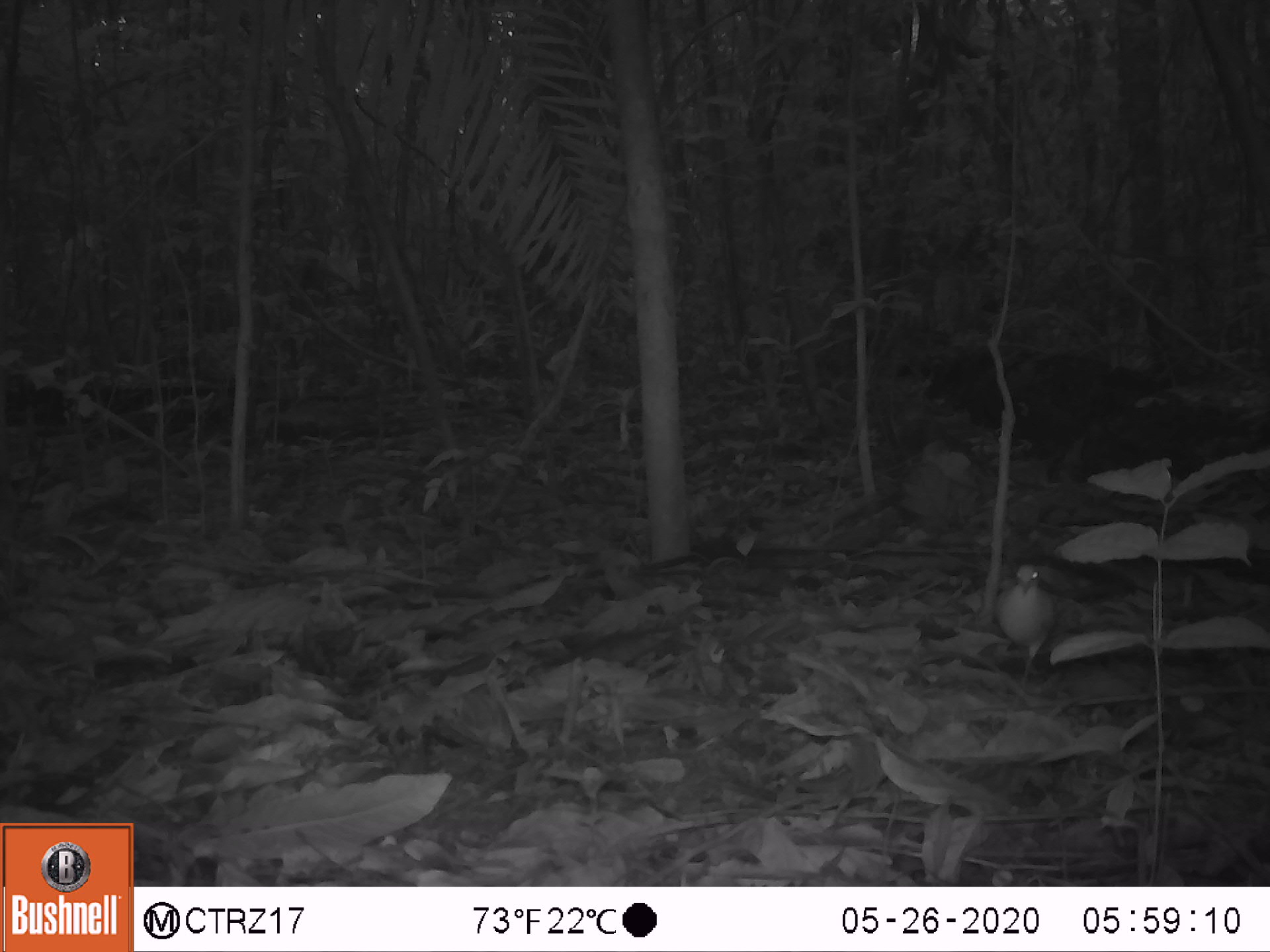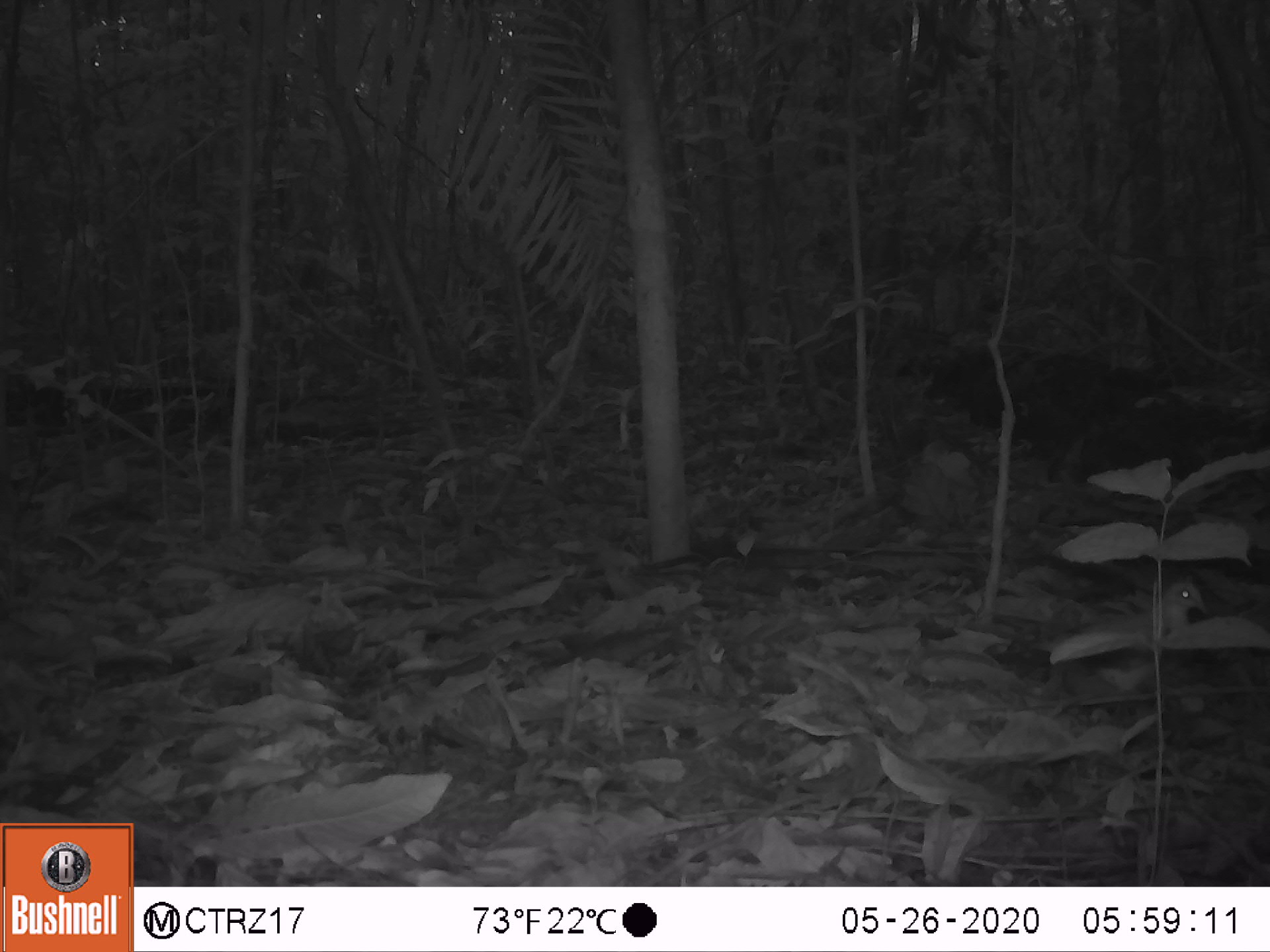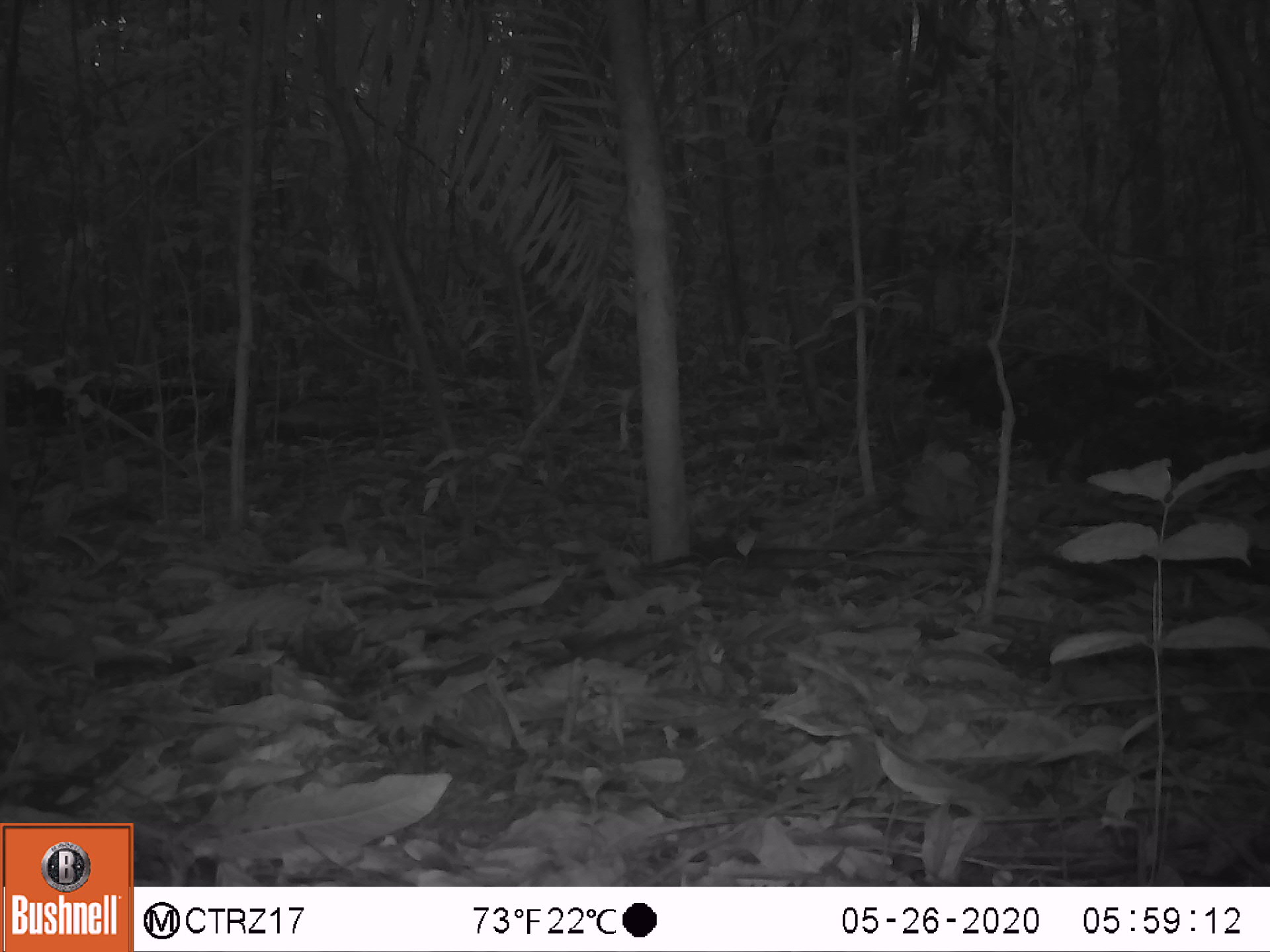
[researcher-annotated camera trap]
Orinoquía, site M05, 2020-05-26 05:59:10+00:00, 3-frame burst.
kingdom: Animalia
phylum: Chordata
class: Aves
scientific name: Aves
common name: bird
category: unknown bird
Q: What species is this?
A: Unknown bird (bird) (Aves).